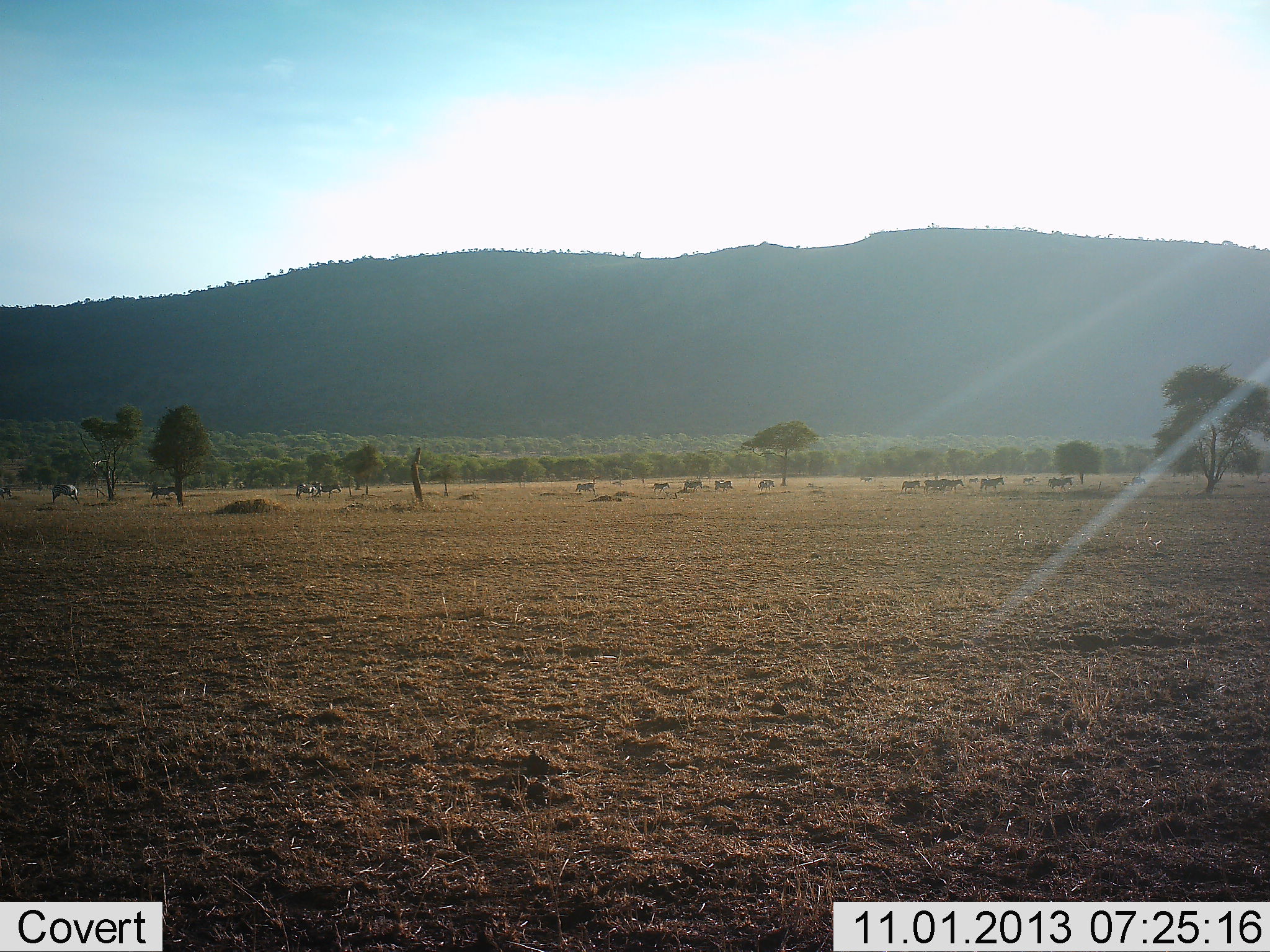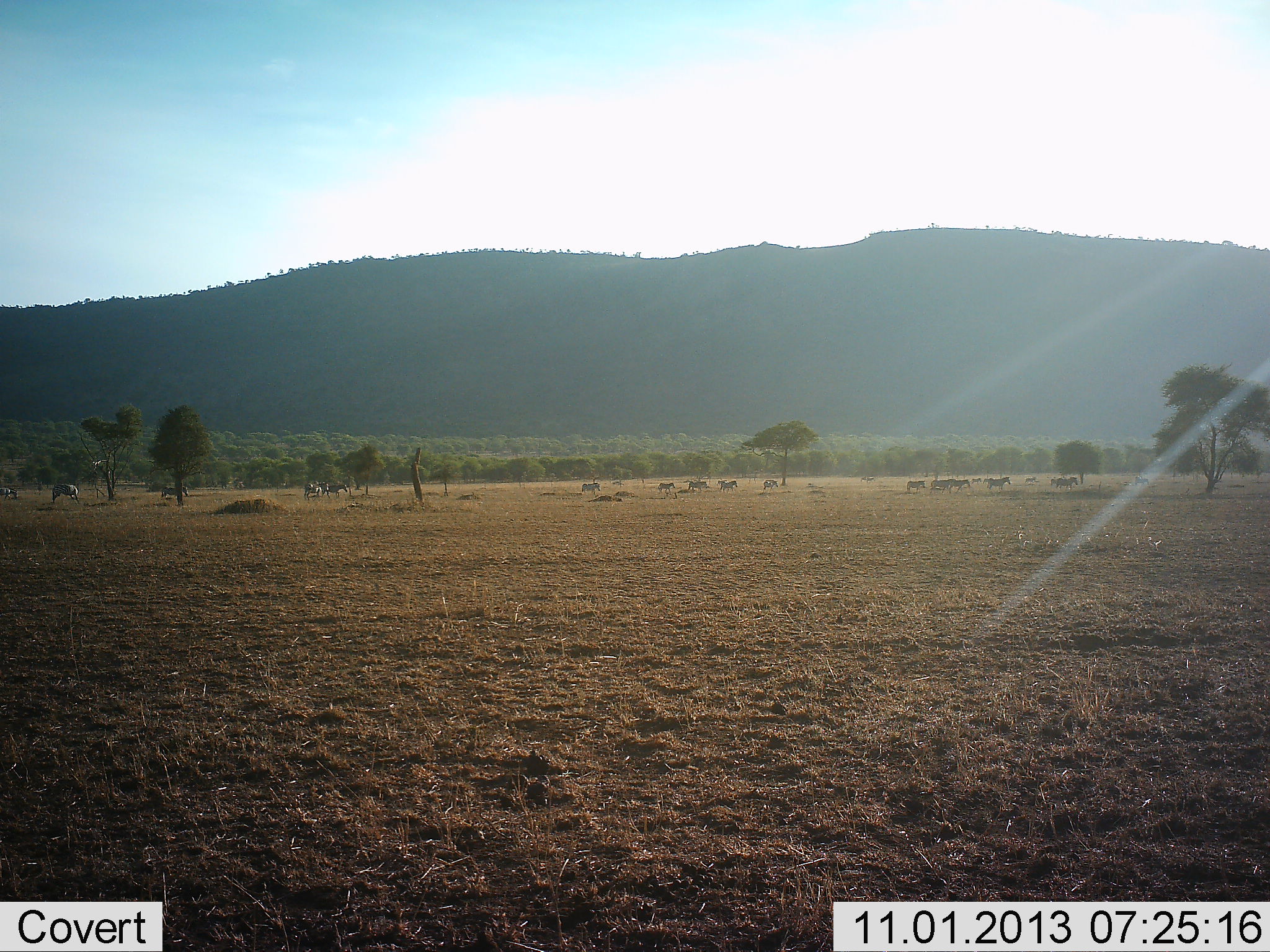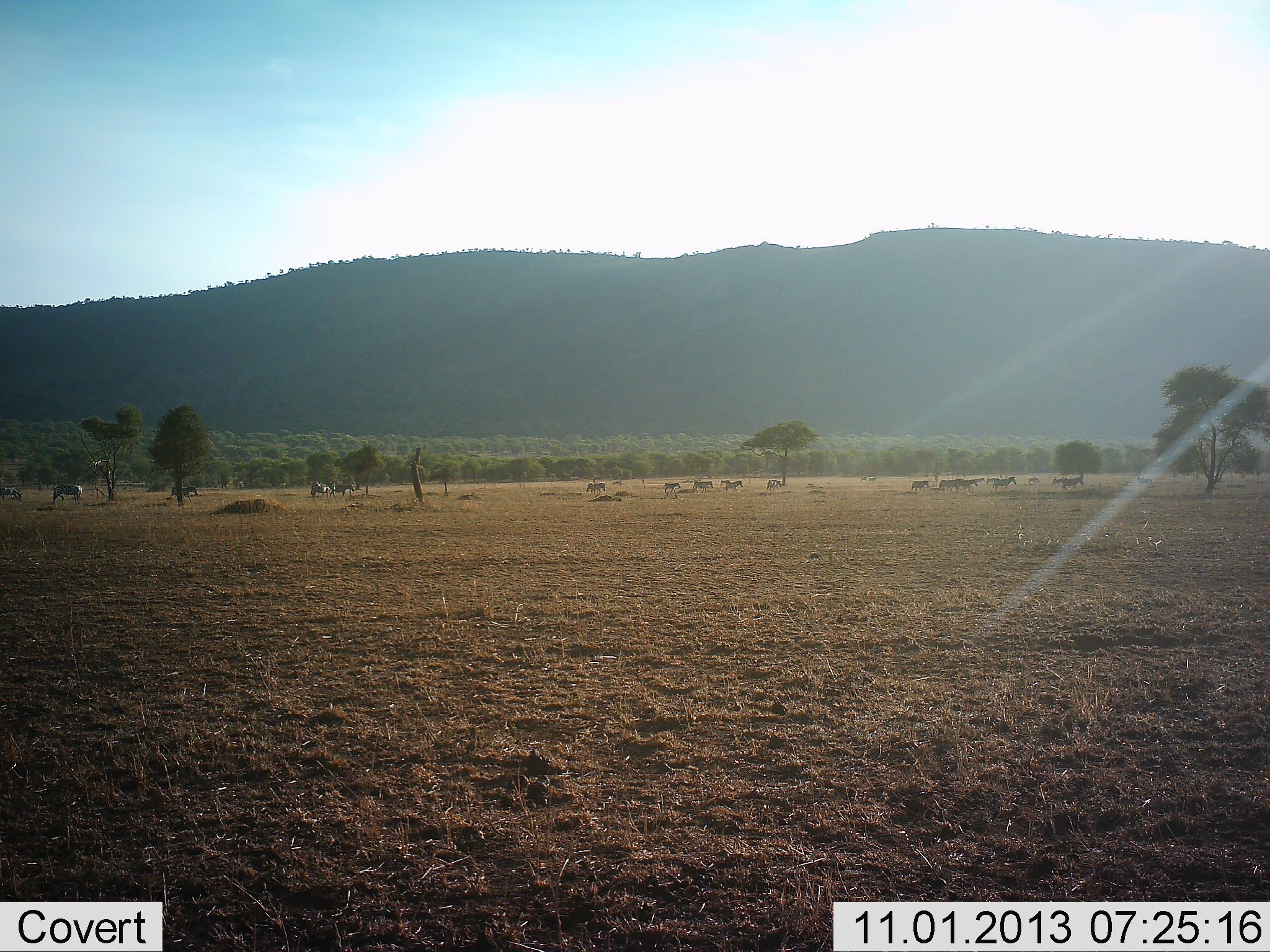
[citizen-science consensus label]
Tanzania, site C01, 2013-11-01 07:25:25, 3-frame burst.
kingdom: Animalia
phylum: Chordata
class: Mammalia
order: Perissodactyla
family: Equidae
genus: Equus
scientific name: Equus quagga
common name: plains zebra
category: zebra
Zebra (plains zebra) (Equus quagga), count 11-50. Behavior (volunteer vote fractions): standing 27%, resting 0%, moving 100%, interacting 0%. Young present (vote fraction): 0%. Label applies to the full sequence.